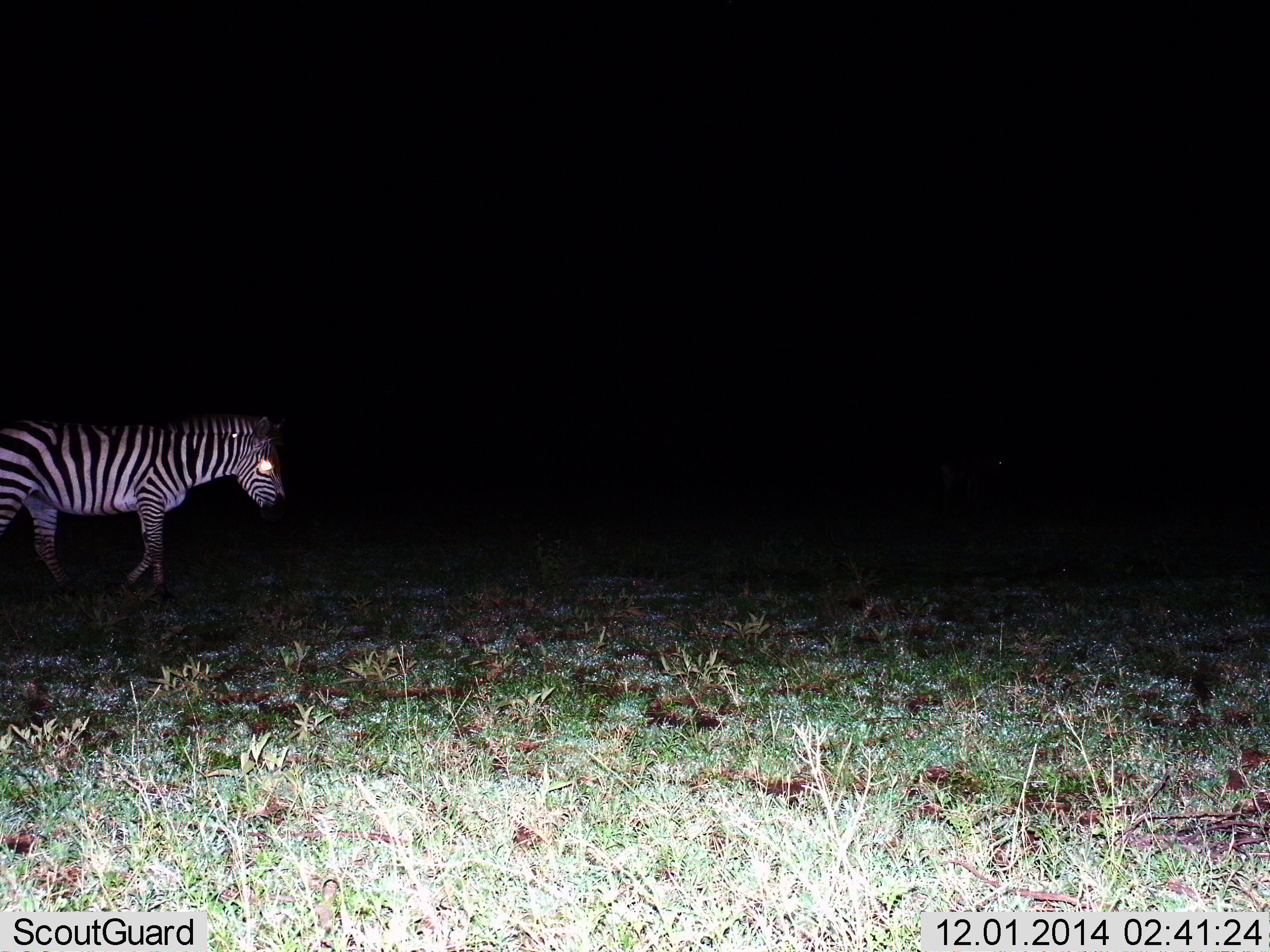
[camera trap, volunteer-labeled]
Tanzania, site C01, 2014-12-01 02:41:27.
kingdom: Animalia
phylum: Chordata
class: Mammalia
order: Perissodactyla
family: Equidae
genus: Equus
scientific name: Equus quagga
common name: plains zebra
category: zebra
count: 1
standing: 30%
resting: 0%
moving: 70%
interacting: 0%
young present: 0%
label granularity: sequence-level